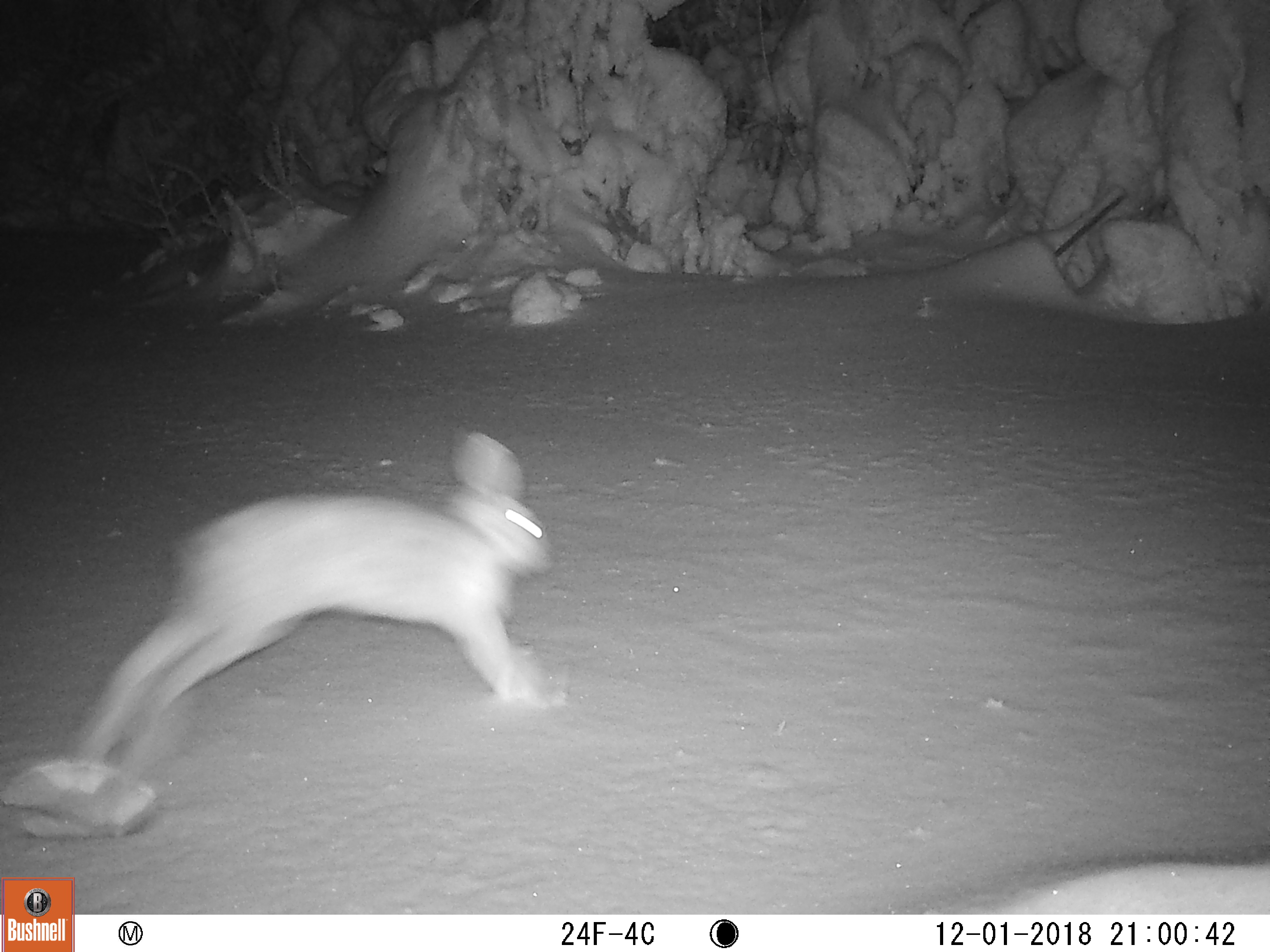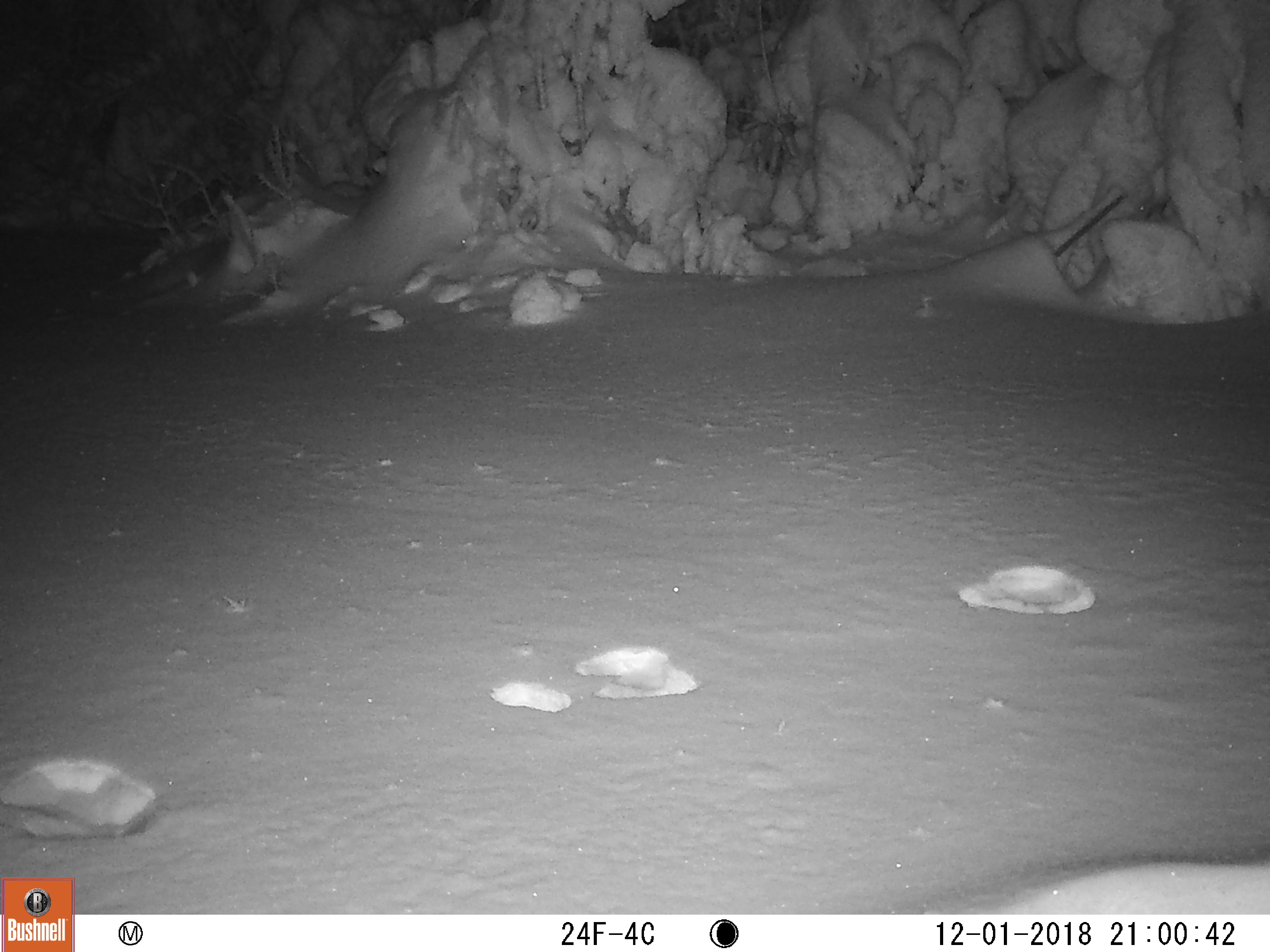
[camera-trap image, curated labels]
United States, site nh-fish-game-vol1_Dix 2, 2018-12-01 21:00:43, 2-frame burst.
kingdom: Animalia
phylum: Chordata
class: Mammalia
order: Lagomorpha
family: Leporidae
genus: Lepus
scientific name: Lepus americanus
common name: snowshoe hare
Snowshoe hare (Lepus americanus).